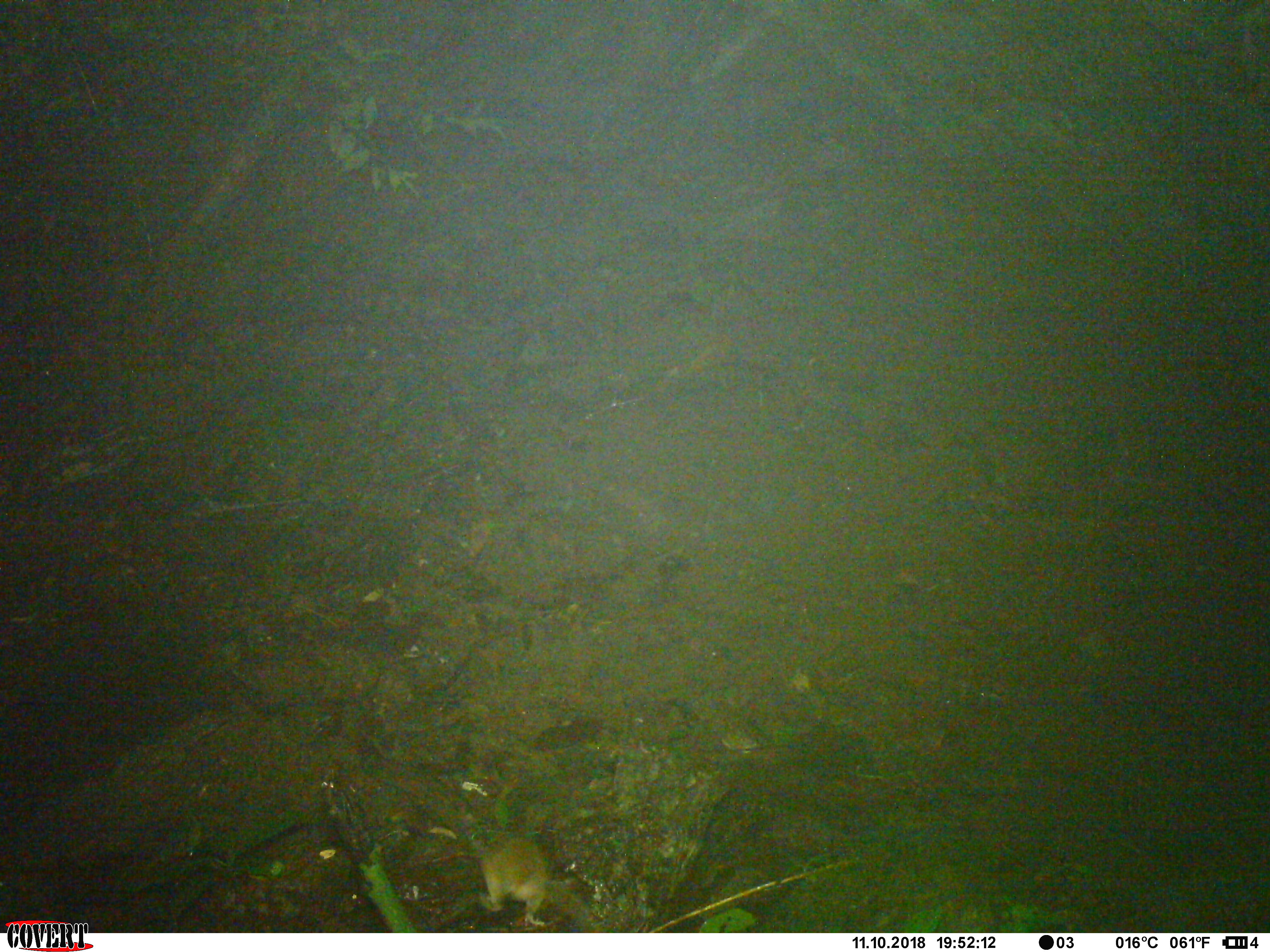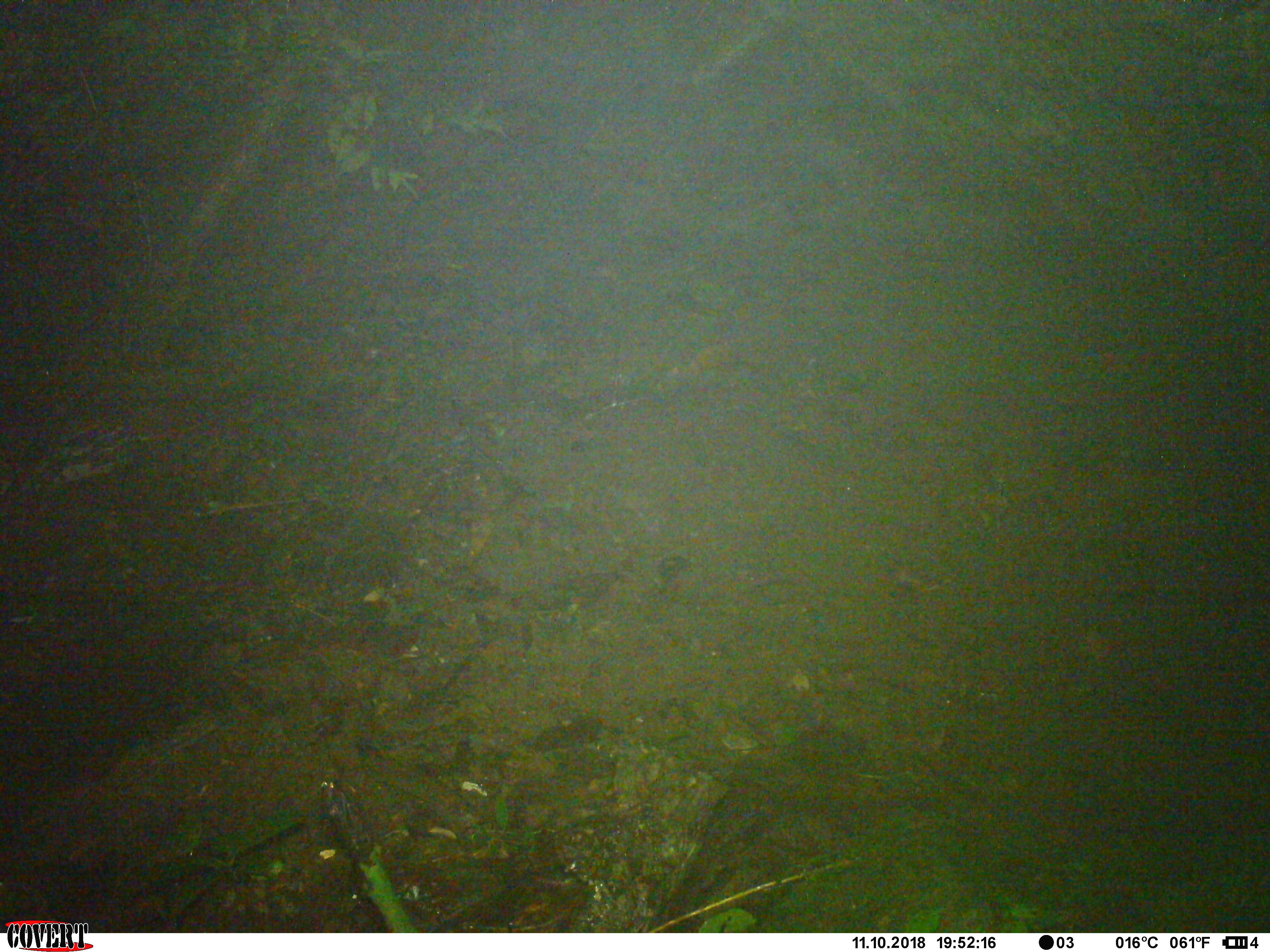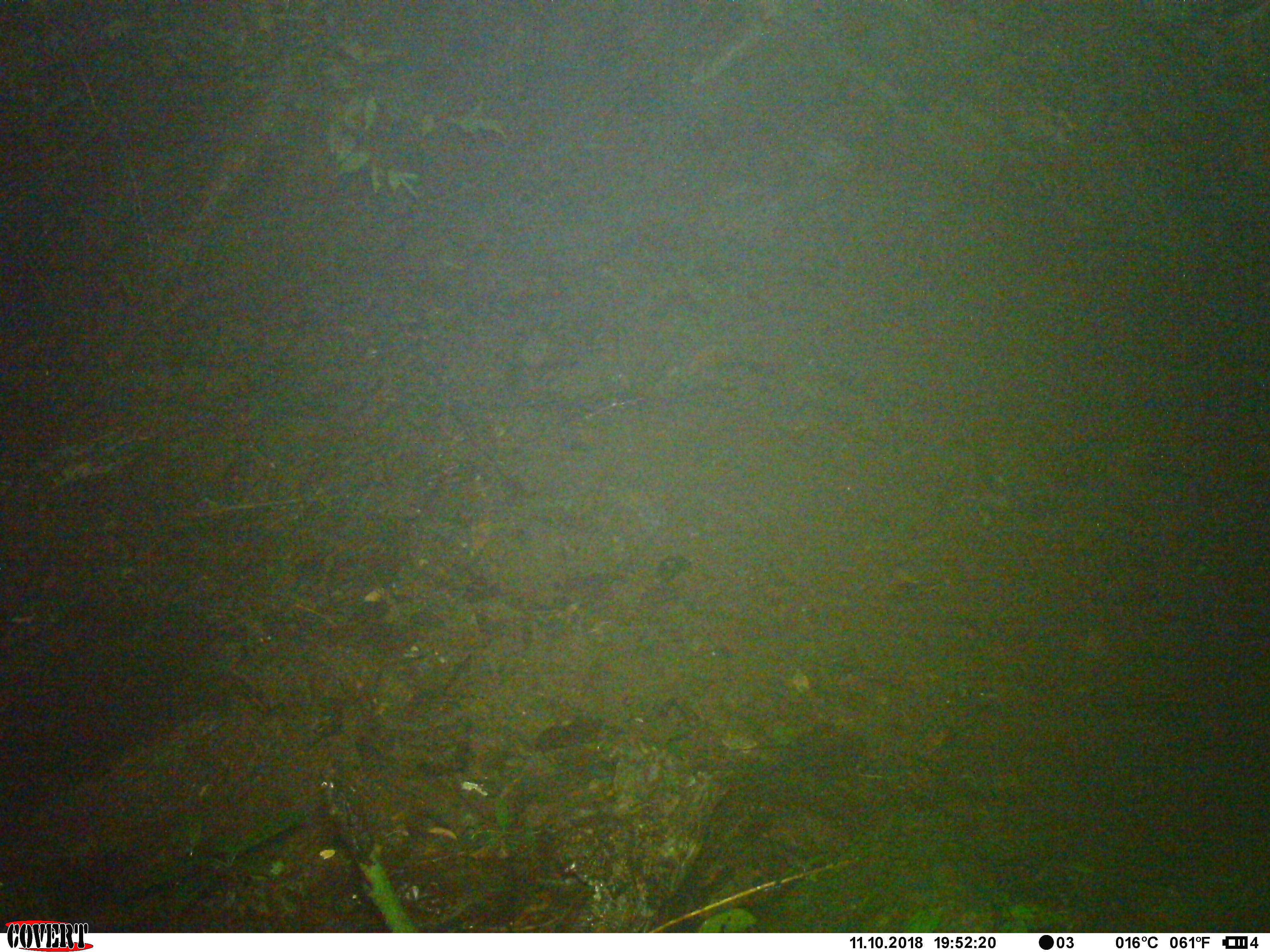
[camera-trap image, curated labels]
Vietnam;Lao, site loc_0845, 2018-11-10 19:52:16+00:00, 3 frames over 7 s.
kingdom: Animalia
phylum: Chordata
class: Mammalia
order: Rodentia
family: Muridae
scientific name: Muridae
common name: old-world mice and rats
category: unidentified murid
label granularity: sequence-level